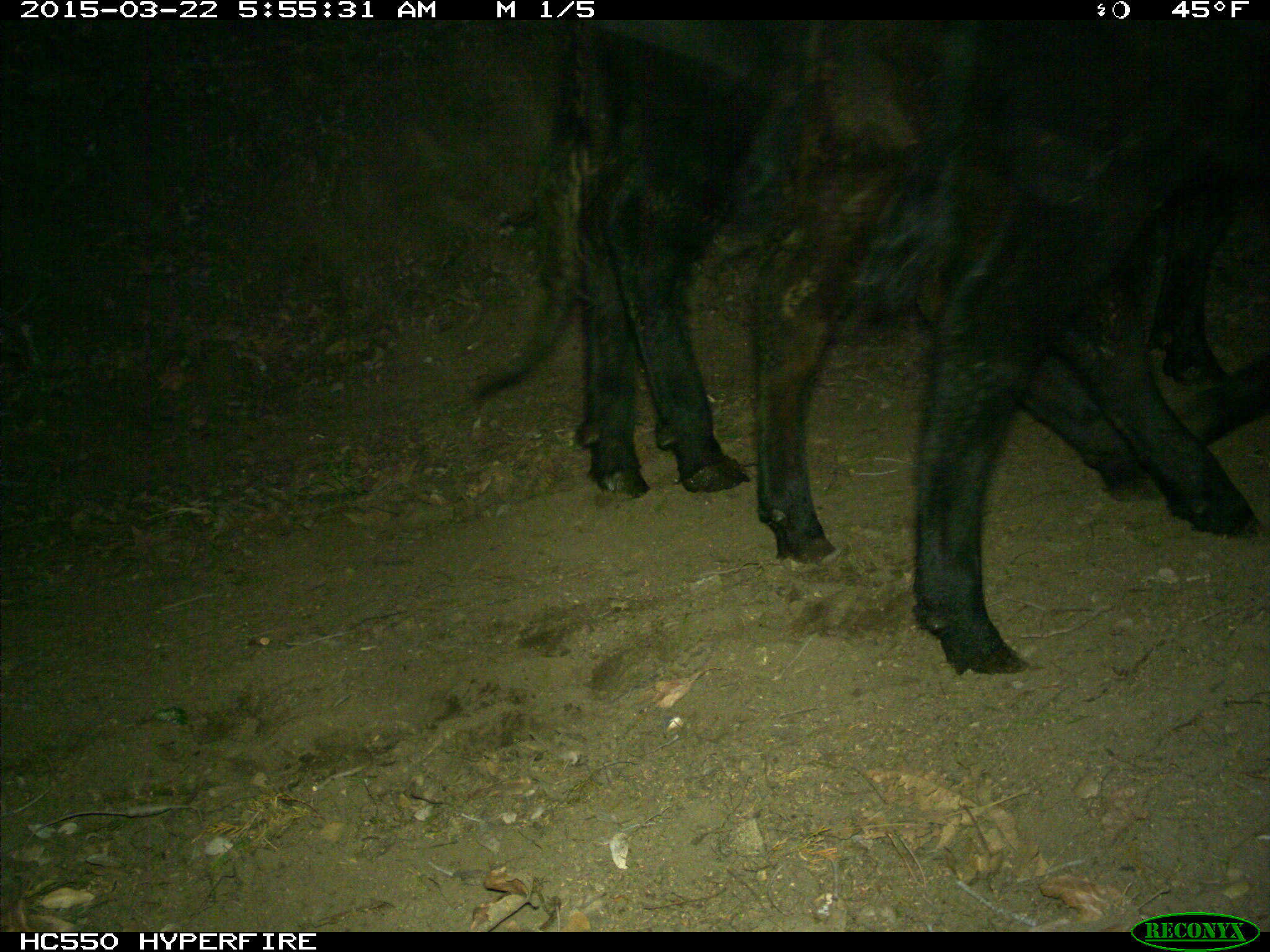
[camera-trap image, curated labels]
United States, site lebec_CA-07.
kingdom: Animalia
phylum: Chordata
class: Mammalia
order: Artiodactyla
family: Bovidae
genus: Bos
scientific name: Bos taurus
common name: domestic cow